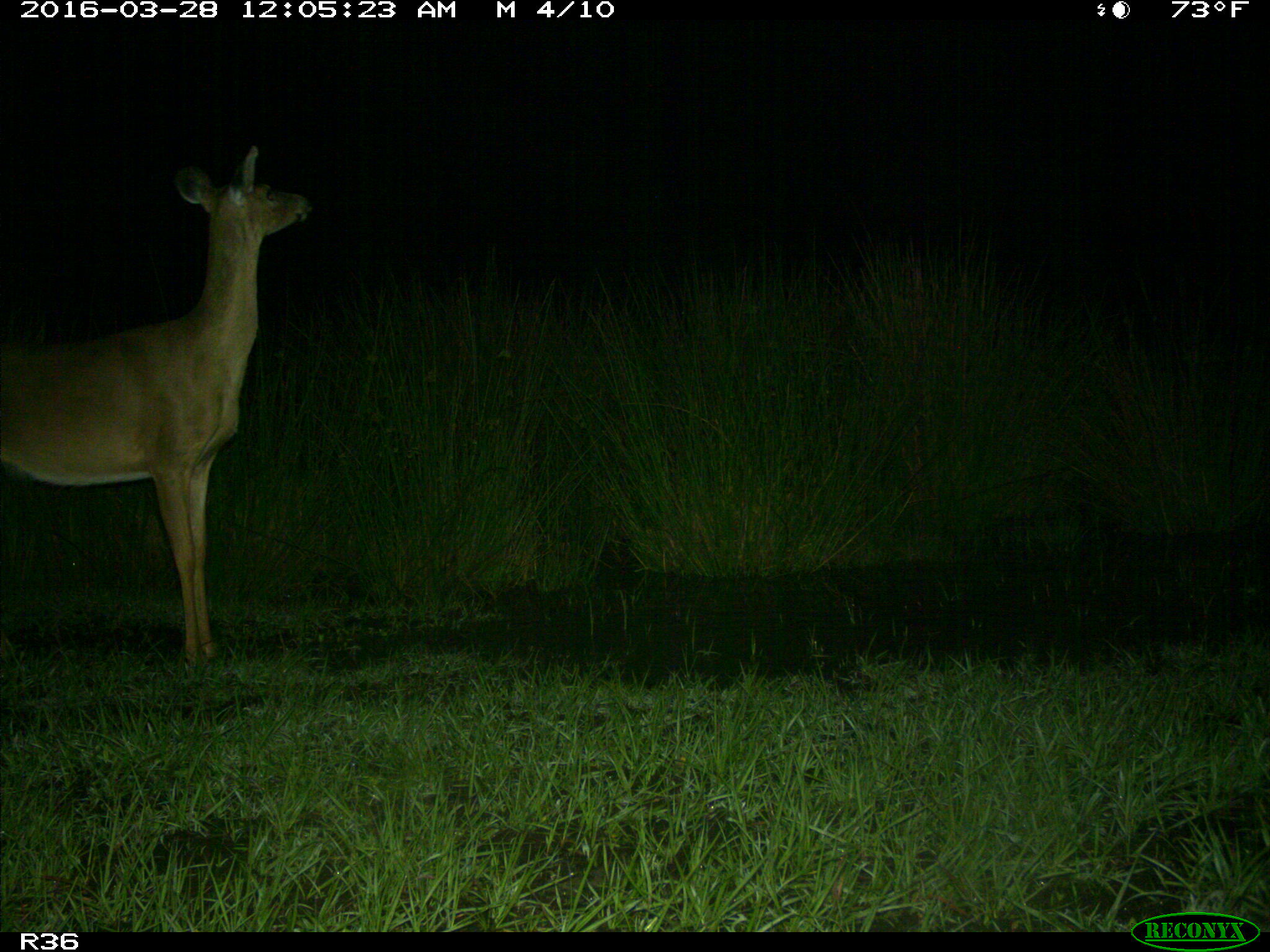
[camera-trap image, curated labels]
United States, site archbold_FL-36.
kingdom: Animalia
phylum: Chordata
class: Mammalia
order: Artiodactyla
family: Cervidae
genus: Odocoileus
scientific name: Odocoileus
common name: deer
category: unidentified deer